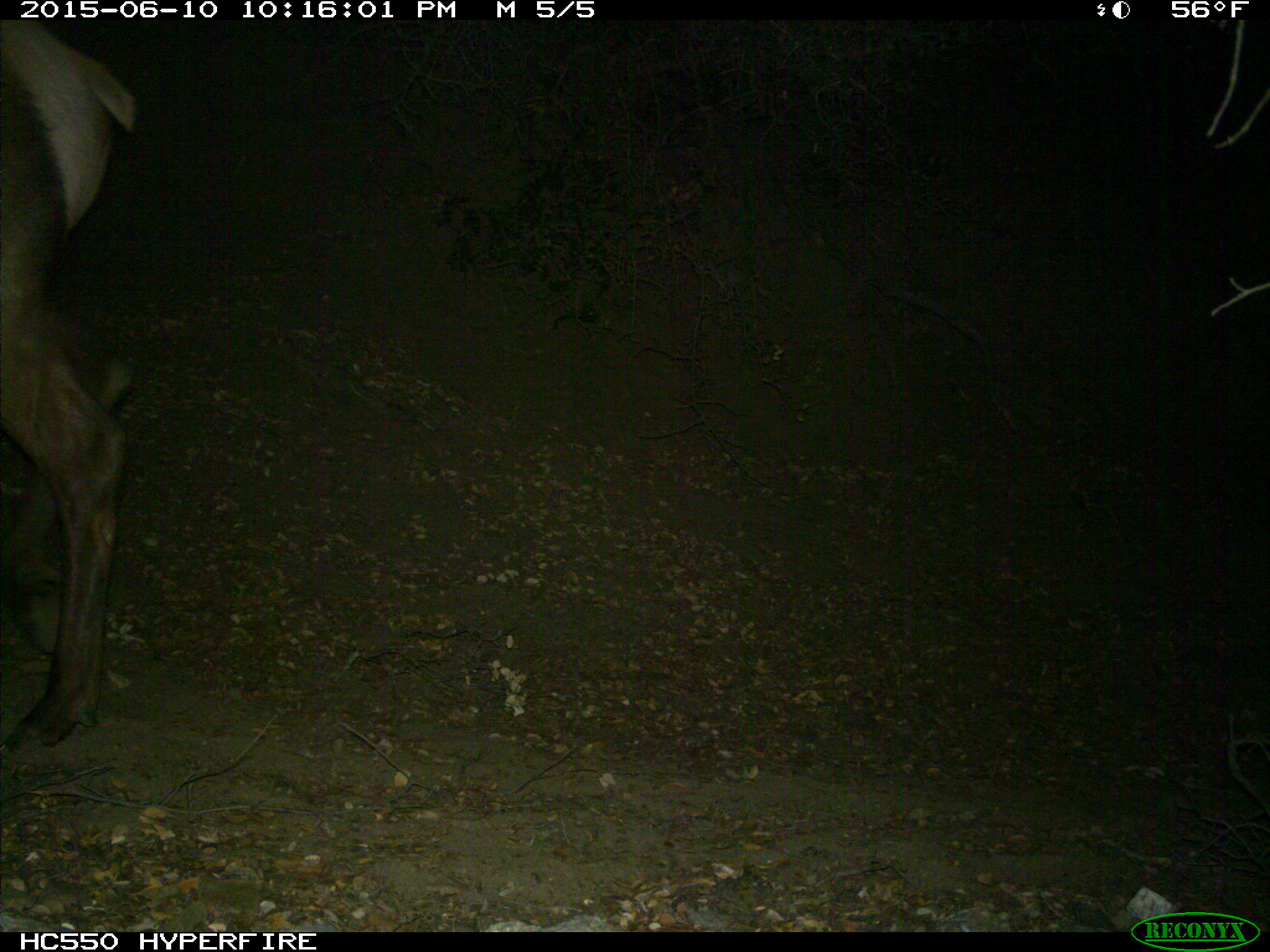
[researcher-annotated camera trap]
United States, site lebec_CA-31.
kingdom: Animalia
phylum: Chordata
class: Mammalia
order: Artiodactyla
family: Cervidae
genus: Cervus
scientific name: Cervus canadensis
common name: elk